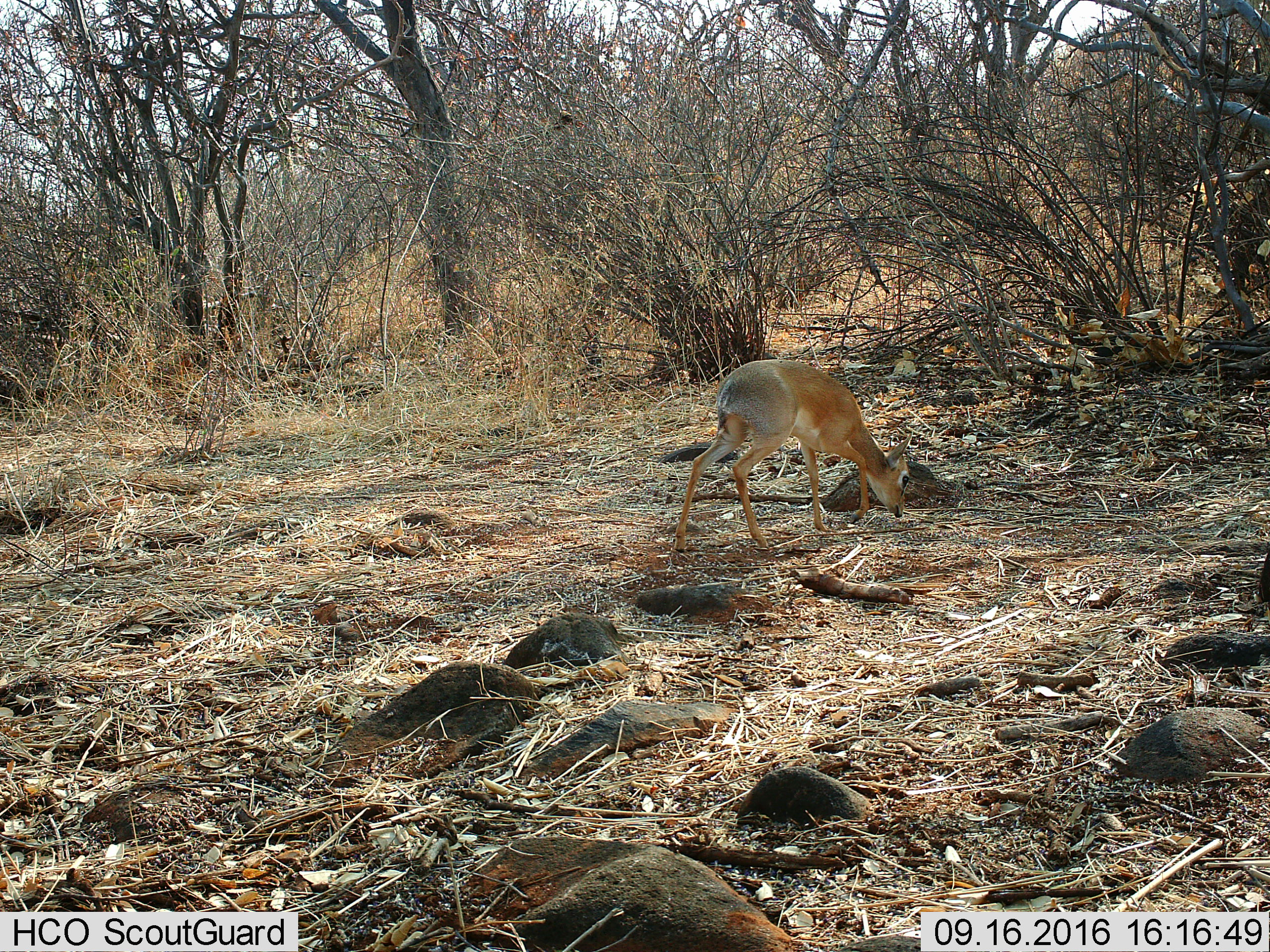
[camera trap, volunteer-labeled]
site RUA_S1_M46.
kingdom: Animalia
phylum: Chordata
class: Mammalia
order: Artiodactyla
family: Bovidae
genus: Madoqua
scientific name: Madoqua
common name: dik-dik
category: dikdik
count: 1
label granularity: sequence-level